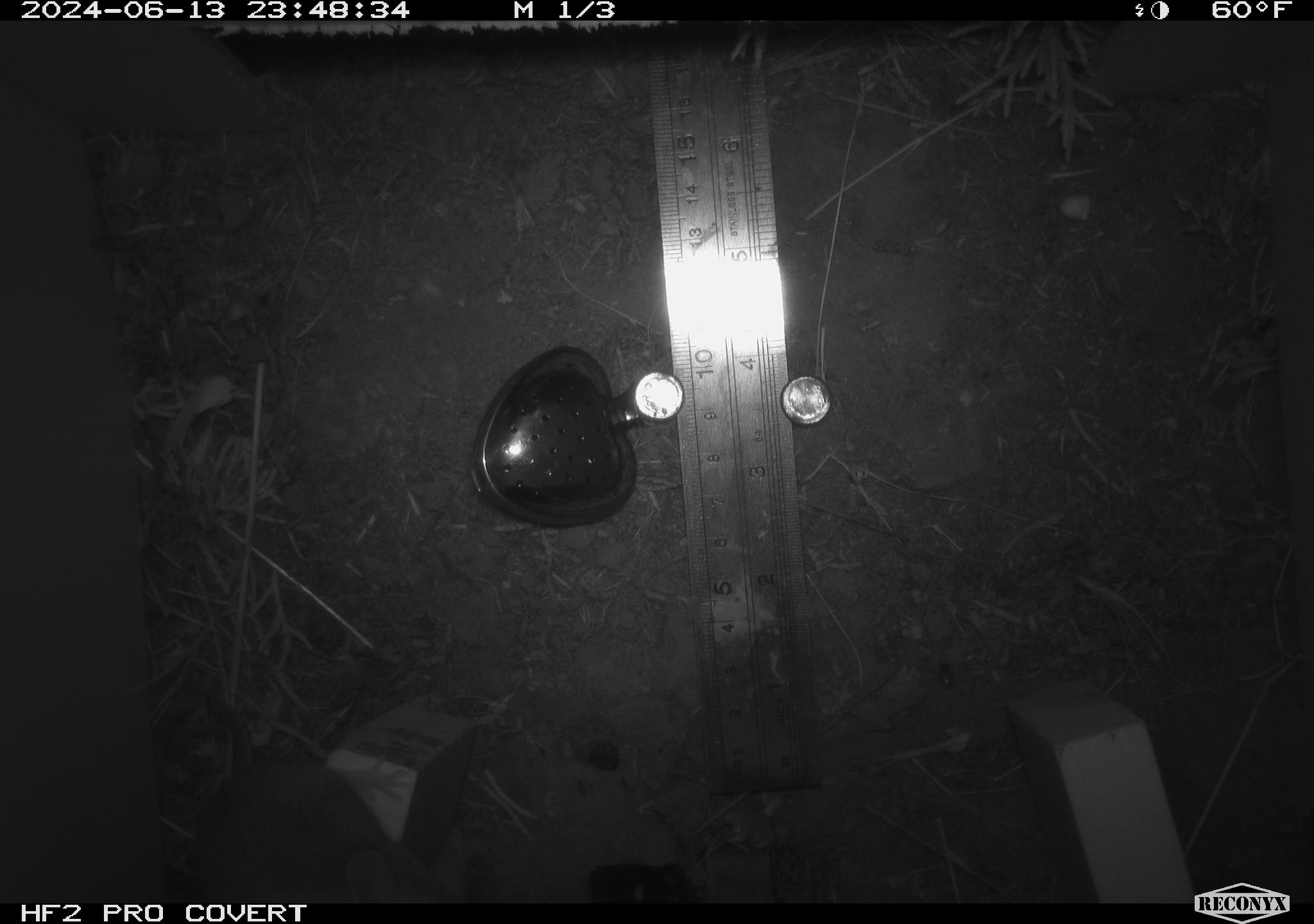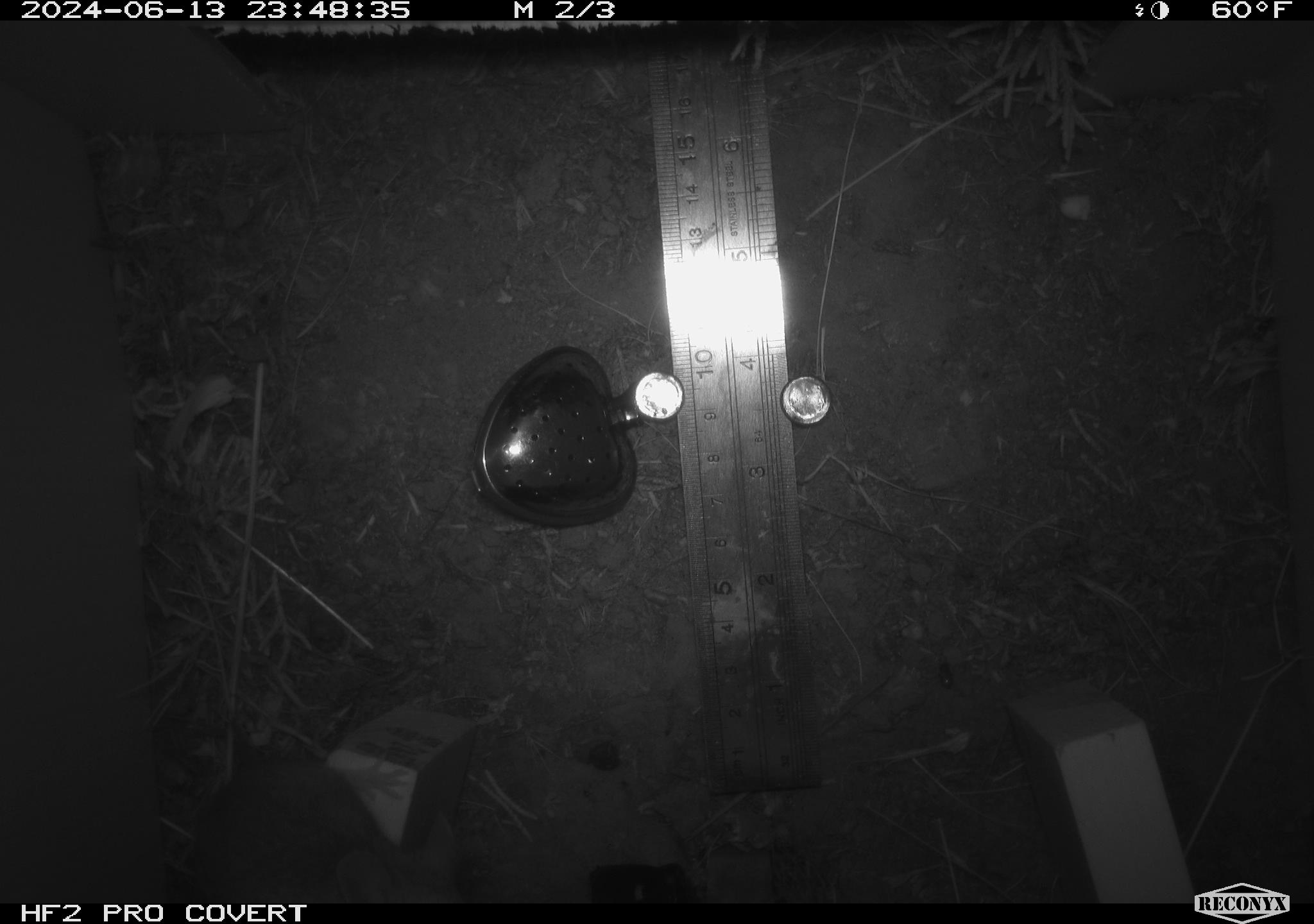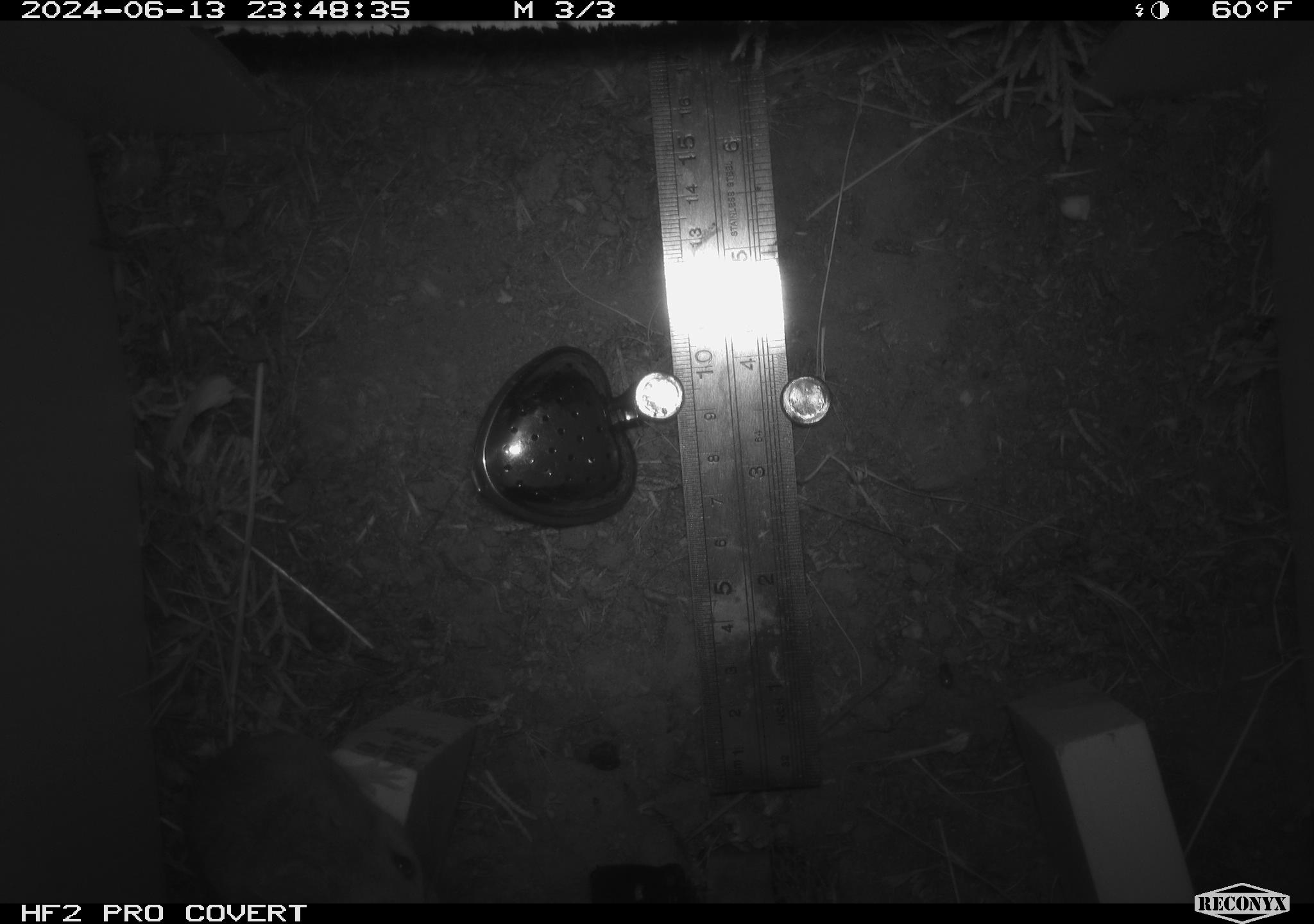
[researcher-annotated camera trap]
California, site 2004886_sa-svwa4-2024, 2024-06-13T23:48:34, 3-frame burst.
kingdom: Animalia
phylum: Chordata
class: Mammalia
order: Rodentia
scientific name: Rodentia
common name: mouse species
Mouse species (Rodentia).